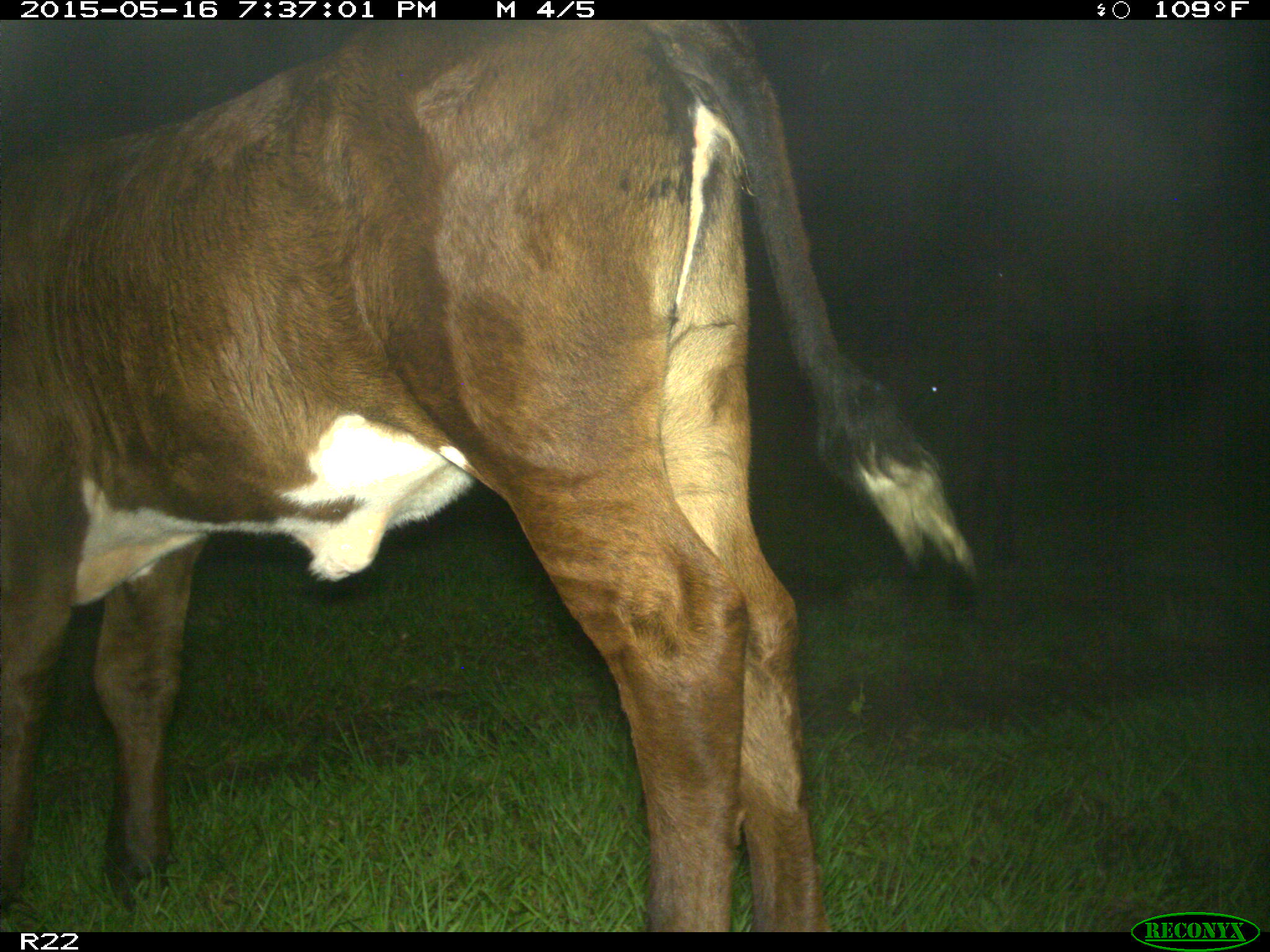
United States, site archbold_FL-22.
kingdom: Animalia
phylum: Chordata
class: Mammalia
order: Artiodactyla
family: Bovidae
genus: Bos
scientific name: Bos taurus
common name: domestic cow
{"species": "Bos taurus (domestic cow)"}